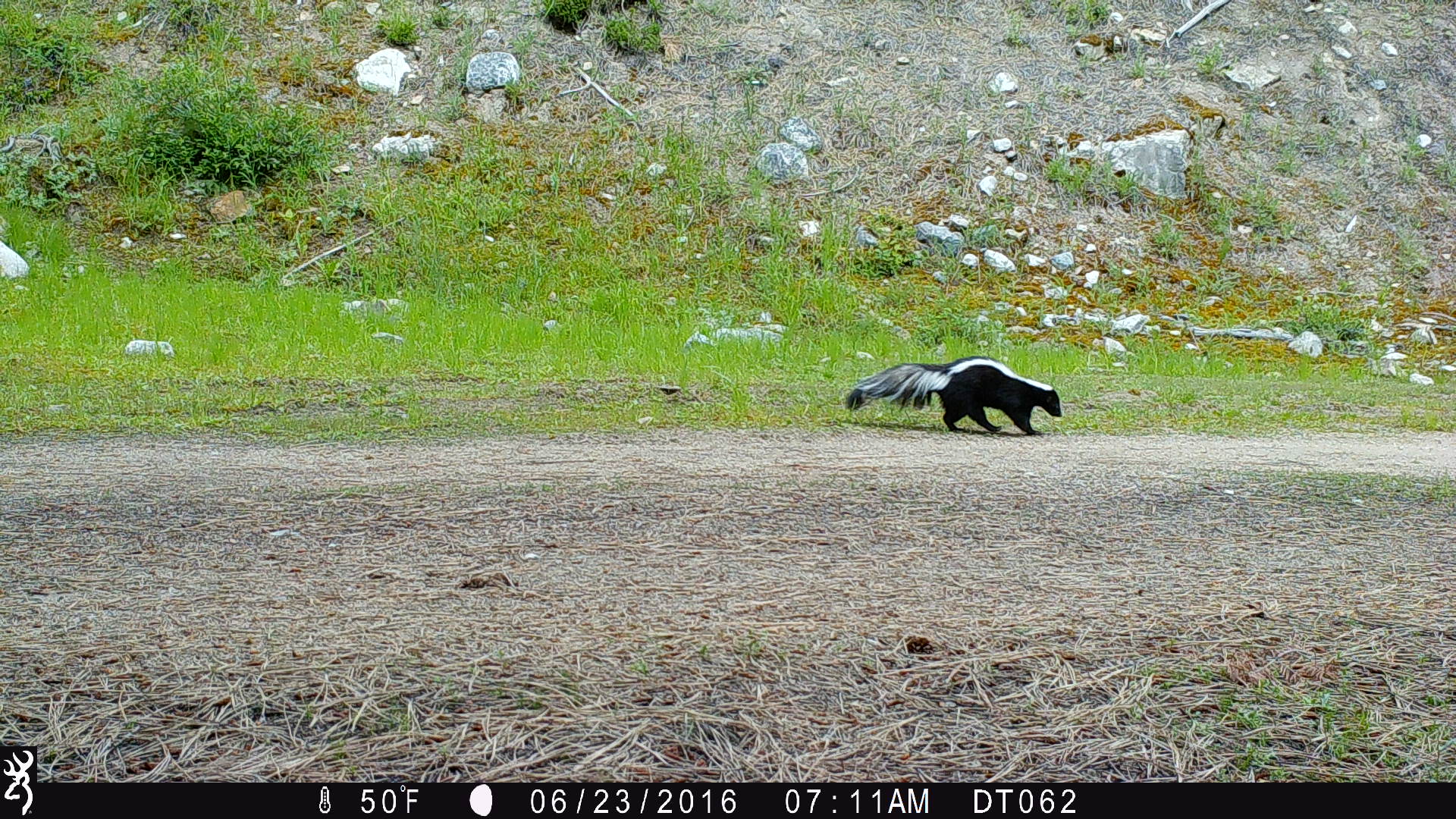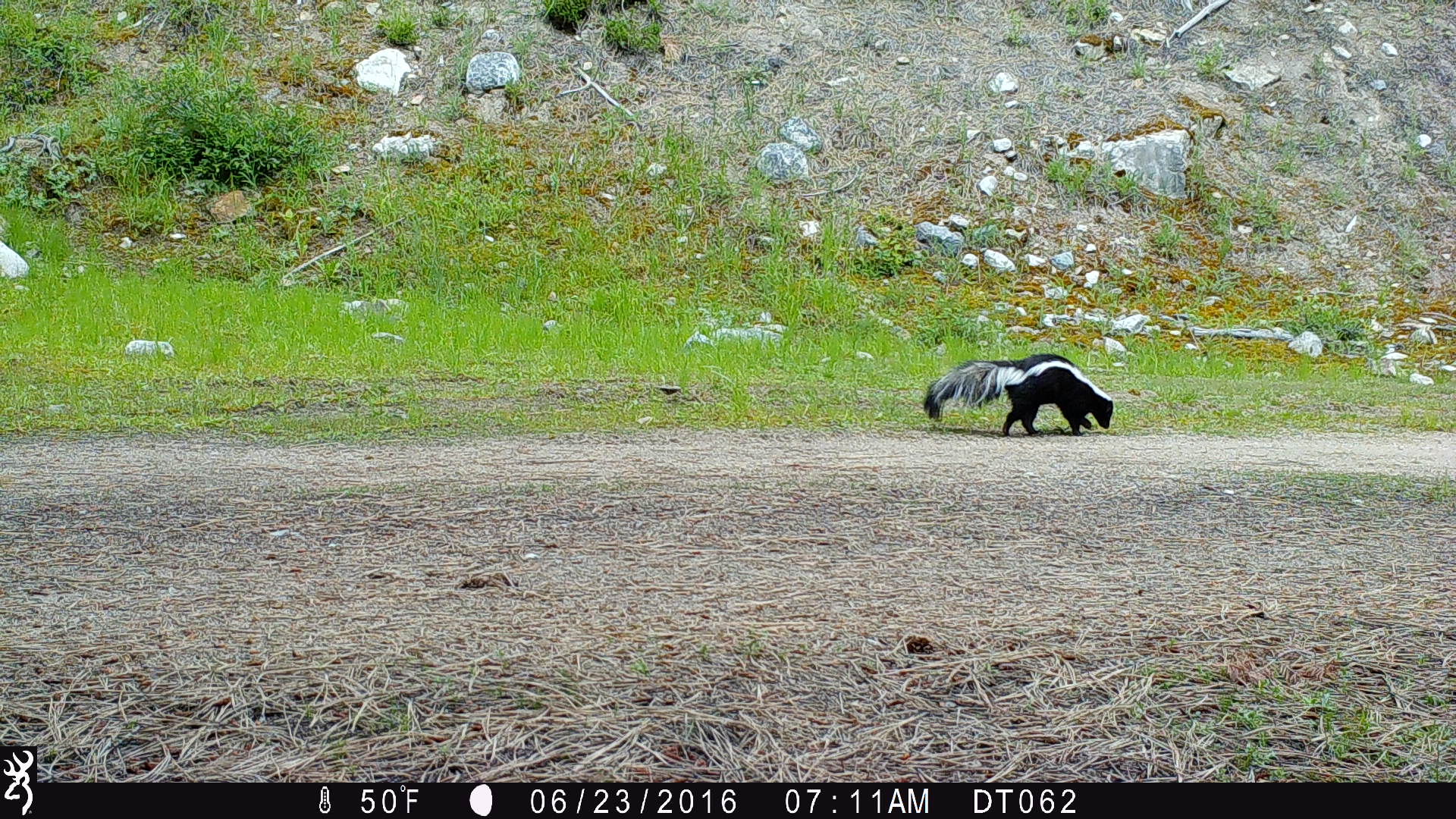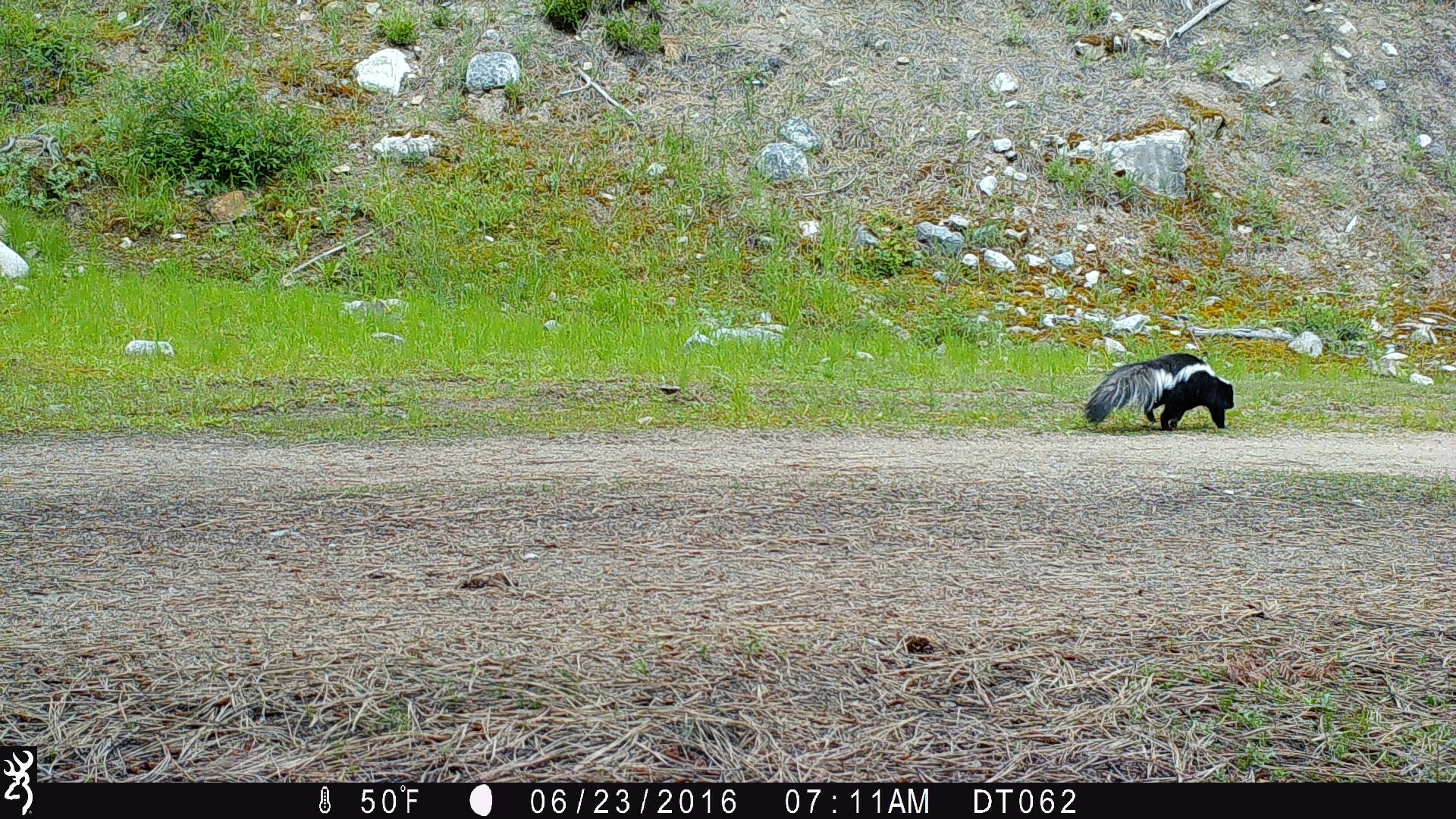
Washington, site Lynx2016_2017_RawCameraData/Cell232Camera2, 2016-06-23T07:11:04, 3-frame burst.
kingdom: Animalia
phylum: Chordata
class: Mammalia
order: Carnivora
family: Mephitidae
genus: Mephitis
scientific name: Mephitis mephitis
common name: striped skunk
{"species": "Mephitis mephitis (striped skunk)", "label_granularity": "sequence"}